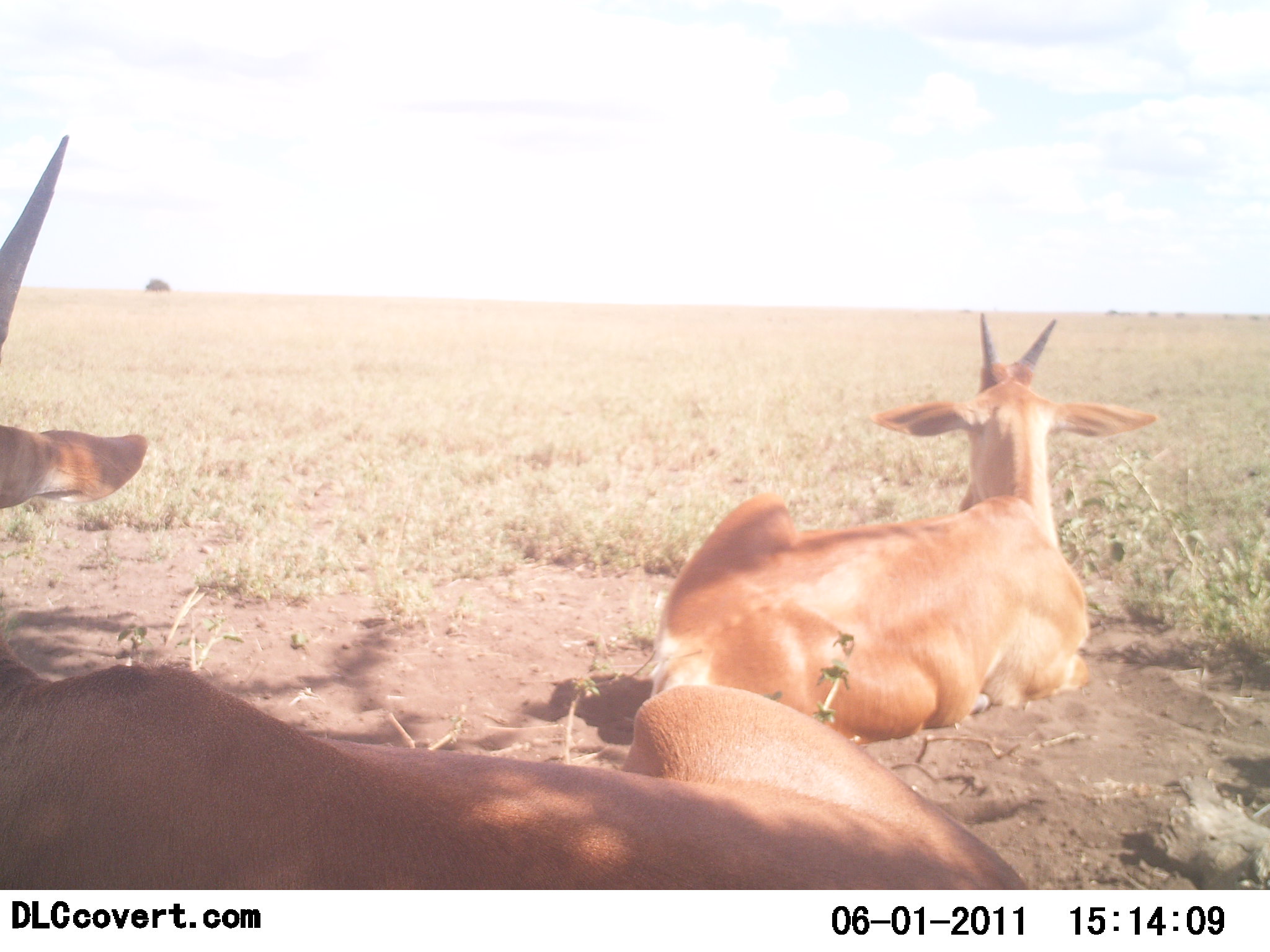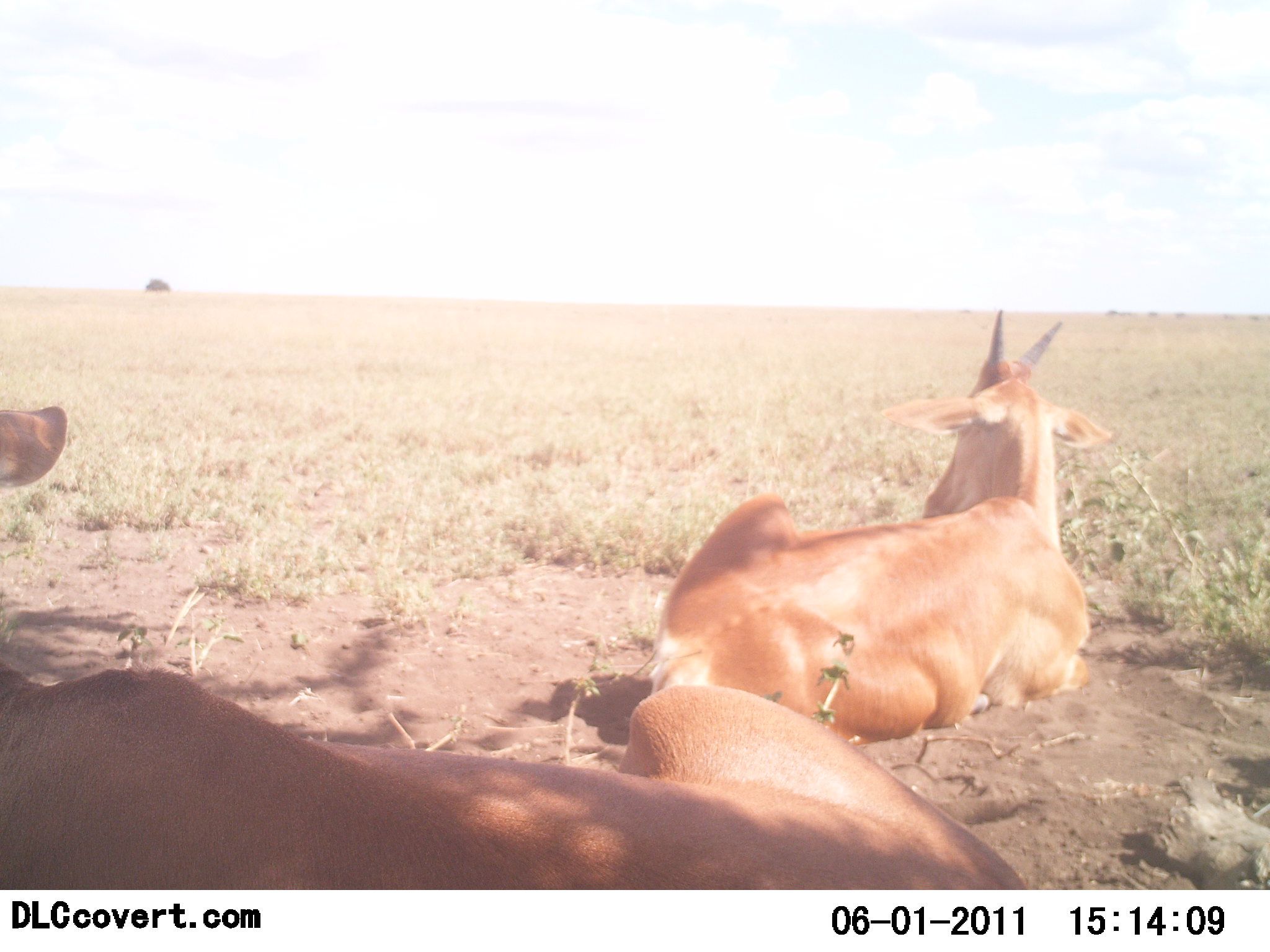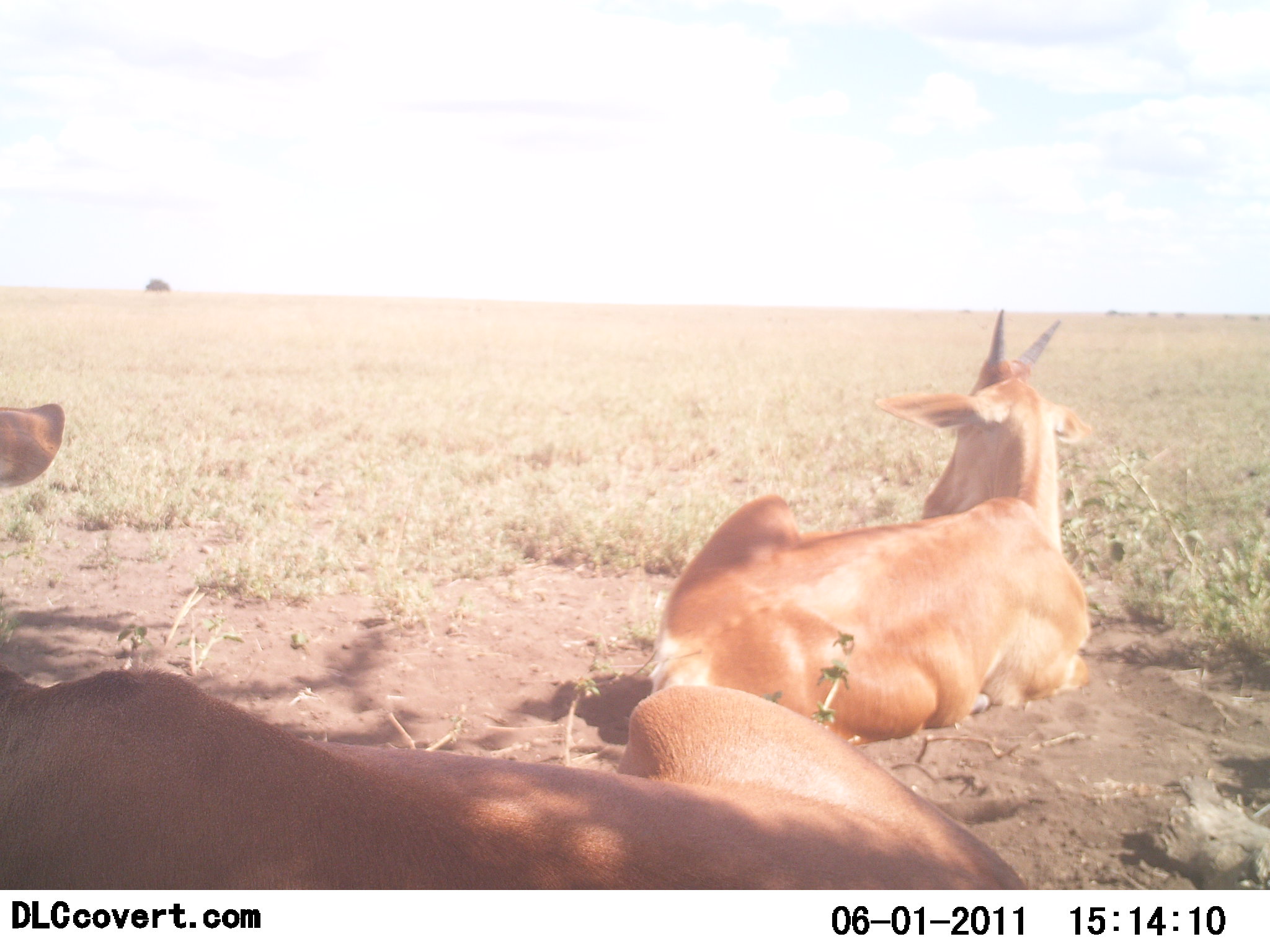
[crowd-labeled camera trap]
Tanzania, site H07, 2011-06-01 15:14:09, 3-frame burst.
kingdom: Animalia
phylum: Chordata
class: Mammalia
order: Artiodactyla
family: Bovidae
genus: Tragelaphus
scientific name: Tragelaphus oryx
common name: eland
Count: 2.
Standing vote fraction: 0%.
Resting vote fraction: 100%.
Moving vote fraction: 0%.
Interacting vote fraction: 0%.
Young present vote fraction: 0%.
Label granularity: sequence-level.